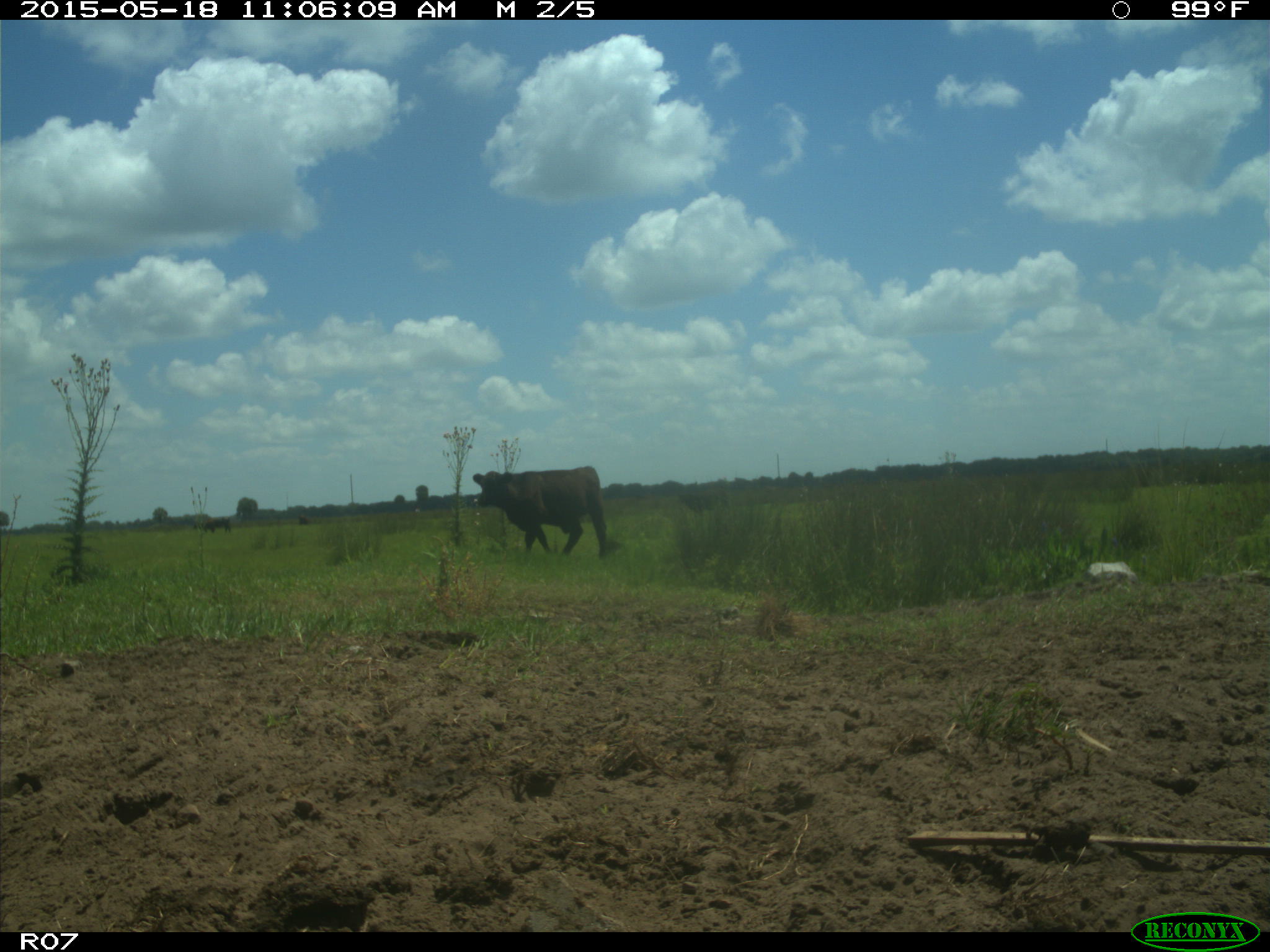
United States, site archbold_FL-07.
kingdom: Animalia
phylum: Chordata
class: Mammalia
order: Artiodactyla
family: Bovidae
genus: Bos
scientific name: Bos taurus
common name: domestic cow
Bos taurus (domestic cow).